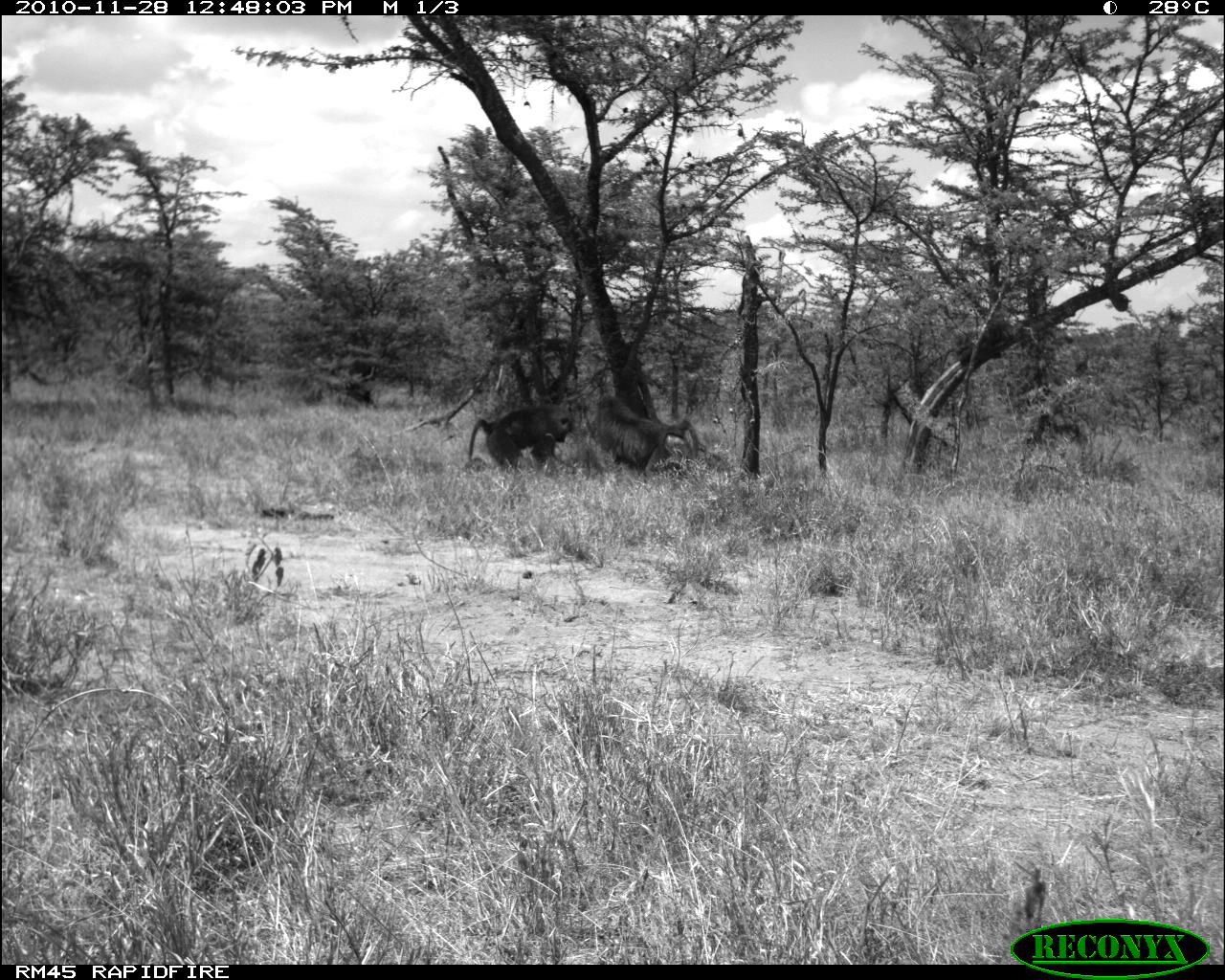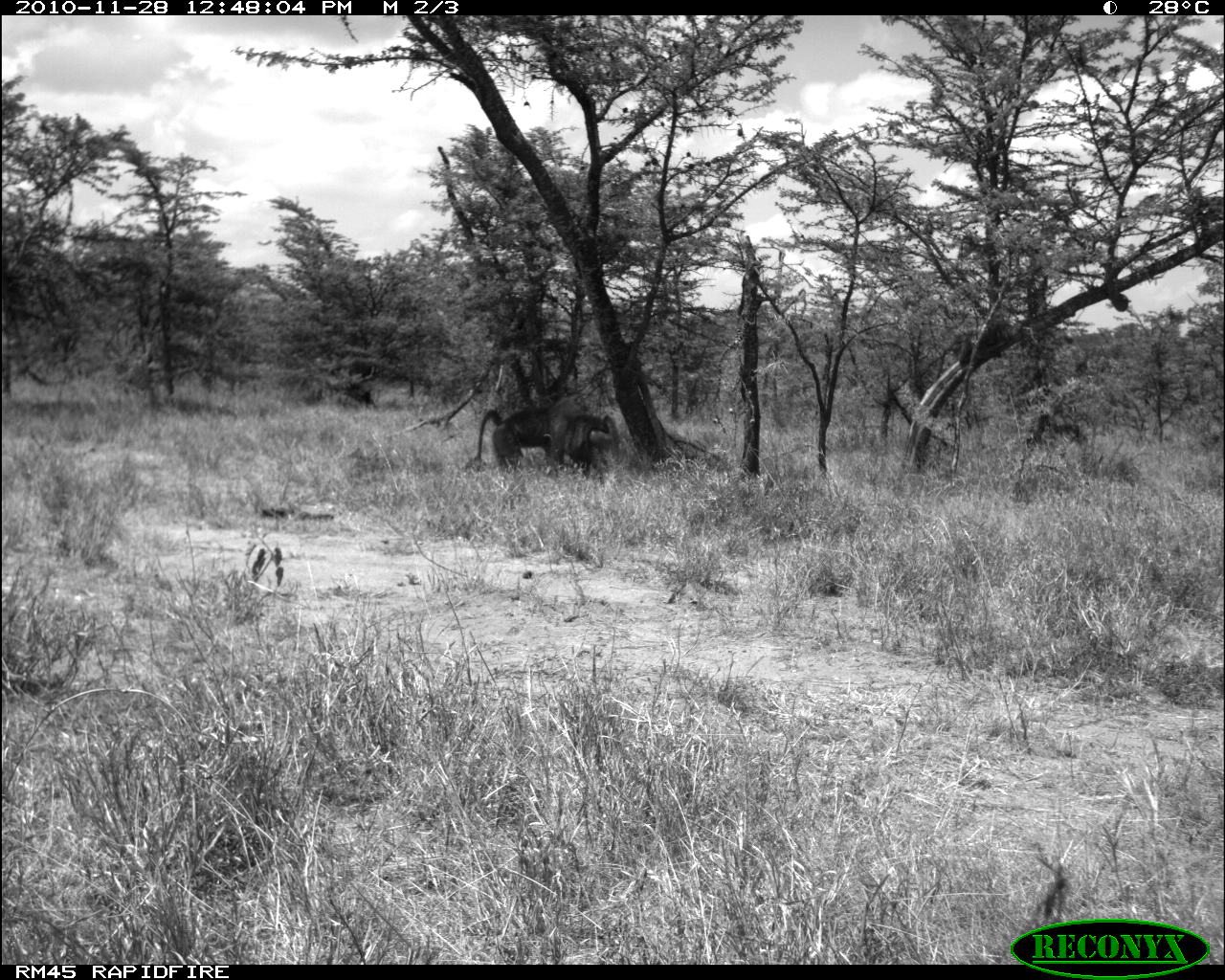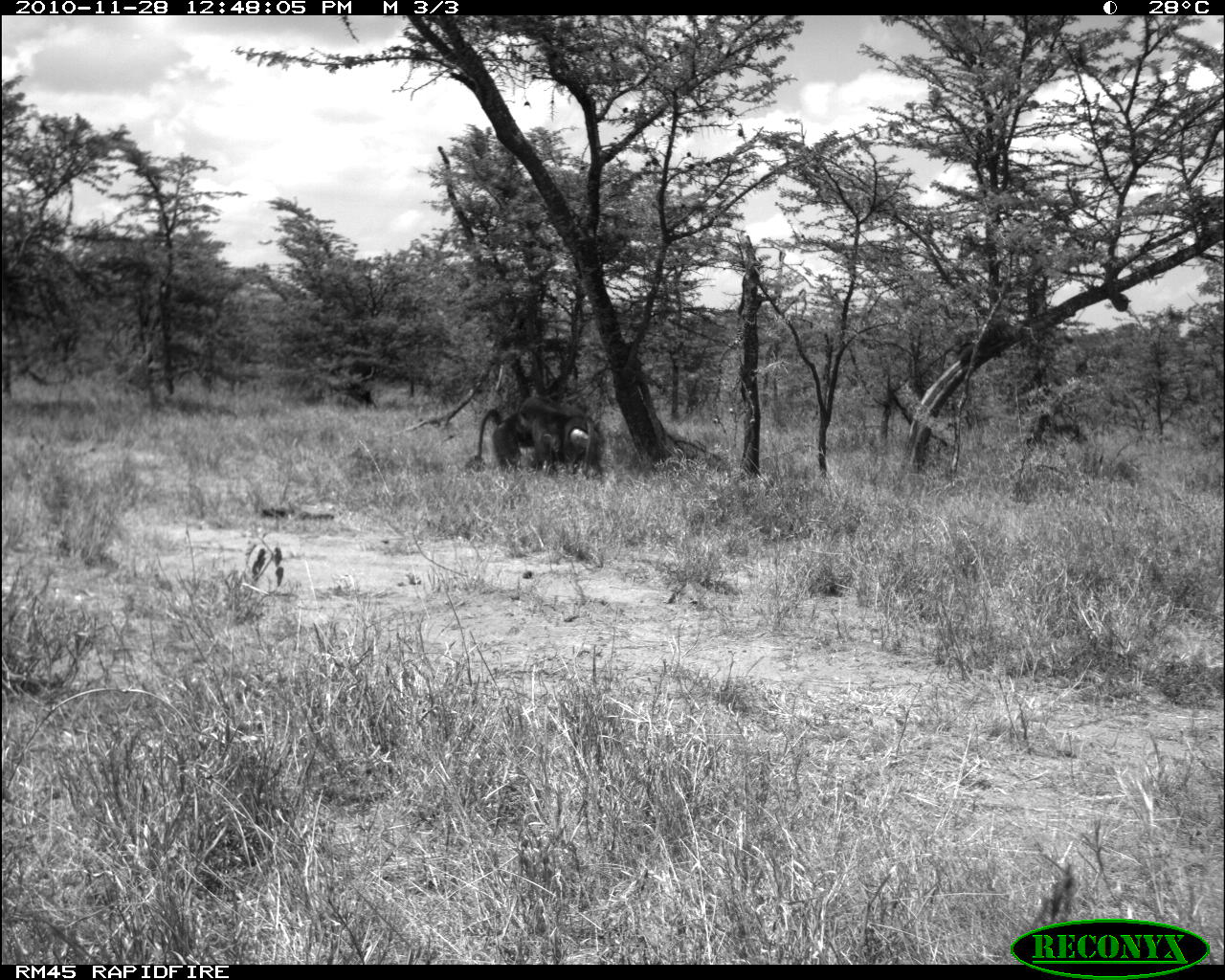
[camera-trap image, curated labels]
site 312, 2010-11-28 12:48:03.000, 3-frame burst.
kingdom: Animalia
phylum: Chordata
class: Mammalia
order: Primates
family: Cercopithecidae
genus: Papio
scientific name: Papio anubis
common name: olive baboon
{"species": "Papio anubis (olive baboon)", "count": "3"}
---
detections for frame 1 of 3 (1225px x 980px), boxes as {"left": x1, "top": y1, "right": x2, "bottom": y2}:
papio anubis: {"left": 595, "top": 391, "right": 699, "bottom": 476}; {"left": 468, "top": 403, "right": 572, "bottom": 471}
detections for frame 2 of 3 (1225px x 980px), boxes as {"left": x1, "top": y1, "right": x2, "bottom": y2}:
papio anubis: {"left": 542, "top": 392, "right": 618, "bottom": 479}; {"left": 476, "top": 404, "right": 553, "bottom": 474}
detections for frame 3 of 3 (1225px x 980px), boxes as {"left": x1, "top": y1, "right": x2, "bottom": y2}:
papio anubis: {"left": 519, "top": 395, "right": 601, "bottom": 478}; {"left": 477, "top": 407, "right": 535, "bottom": 471}